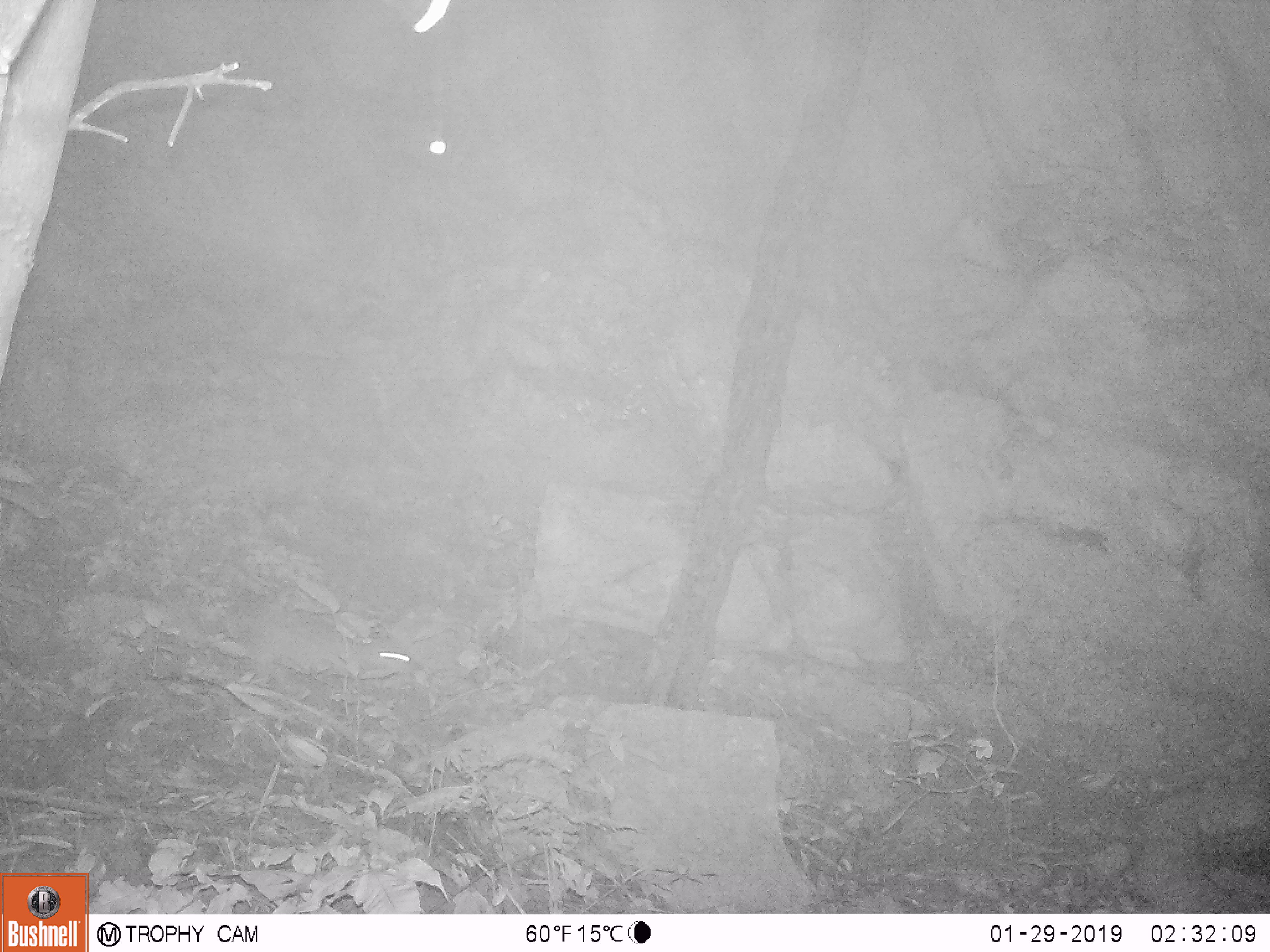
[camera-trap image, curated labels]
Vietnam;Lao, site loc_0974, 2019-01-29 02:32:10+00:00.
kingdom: Animalia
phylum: Chordata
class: Mammalia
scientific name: Mammalia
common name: mammal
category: unidentified small mammal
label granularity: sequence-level